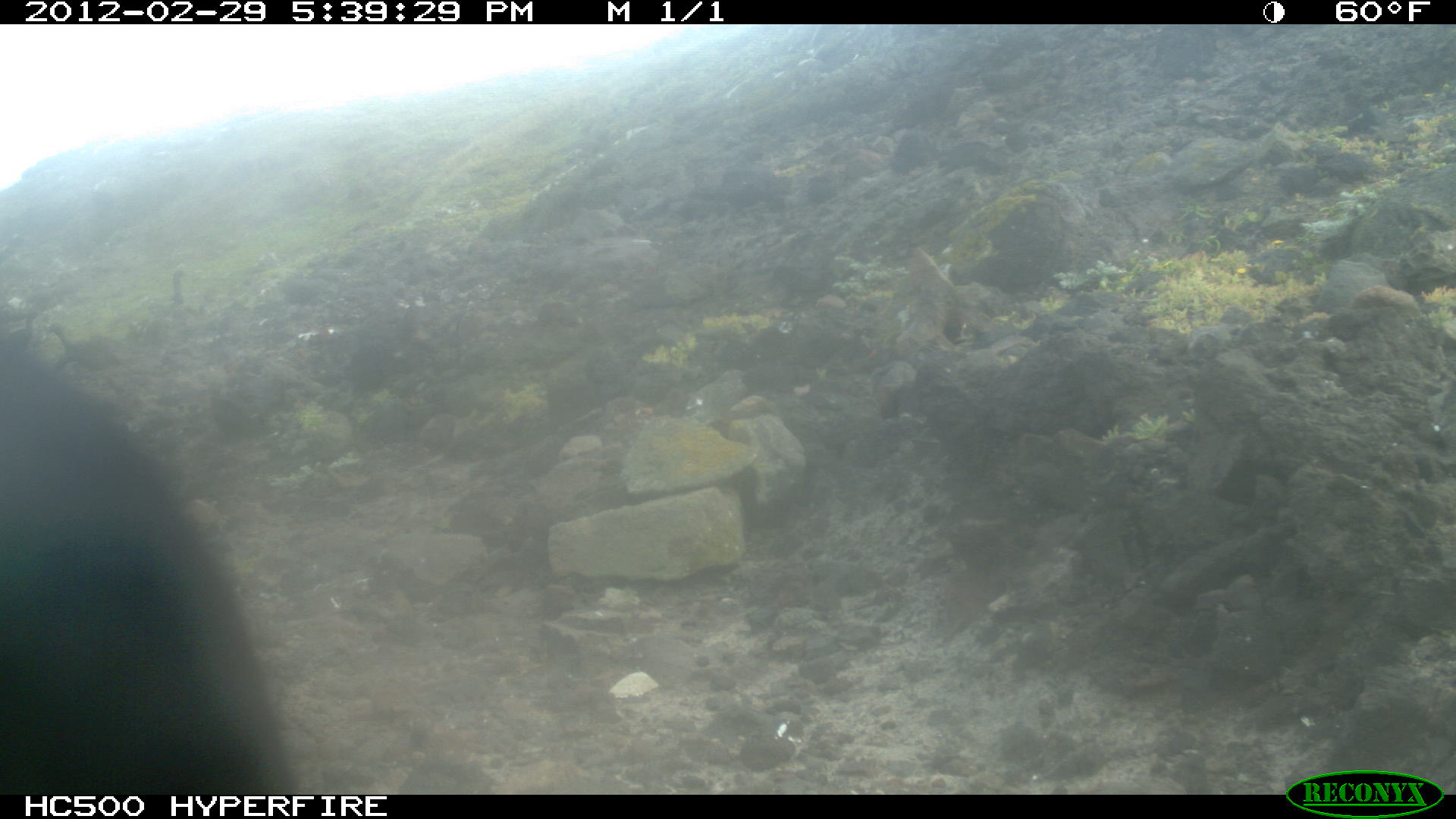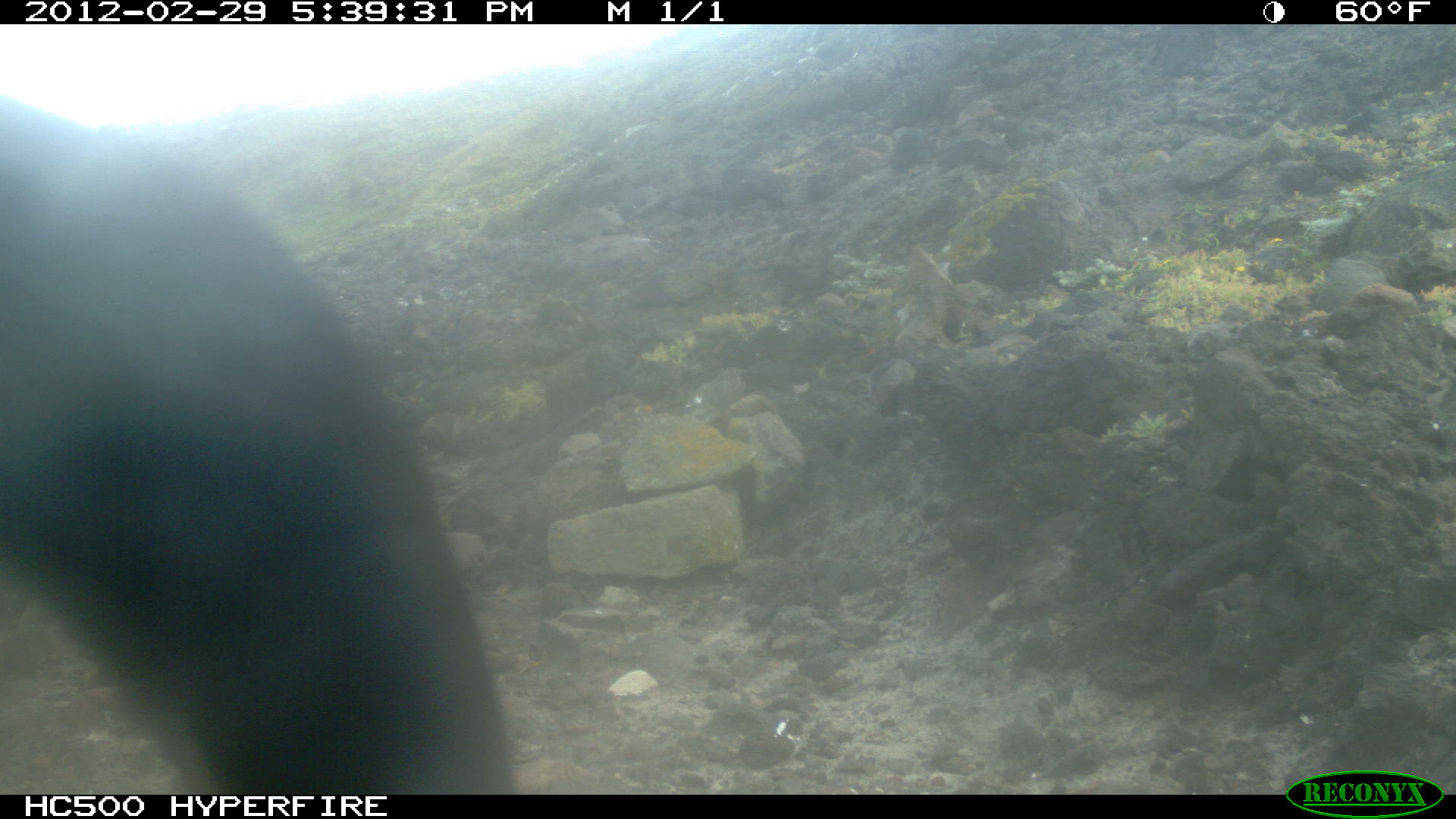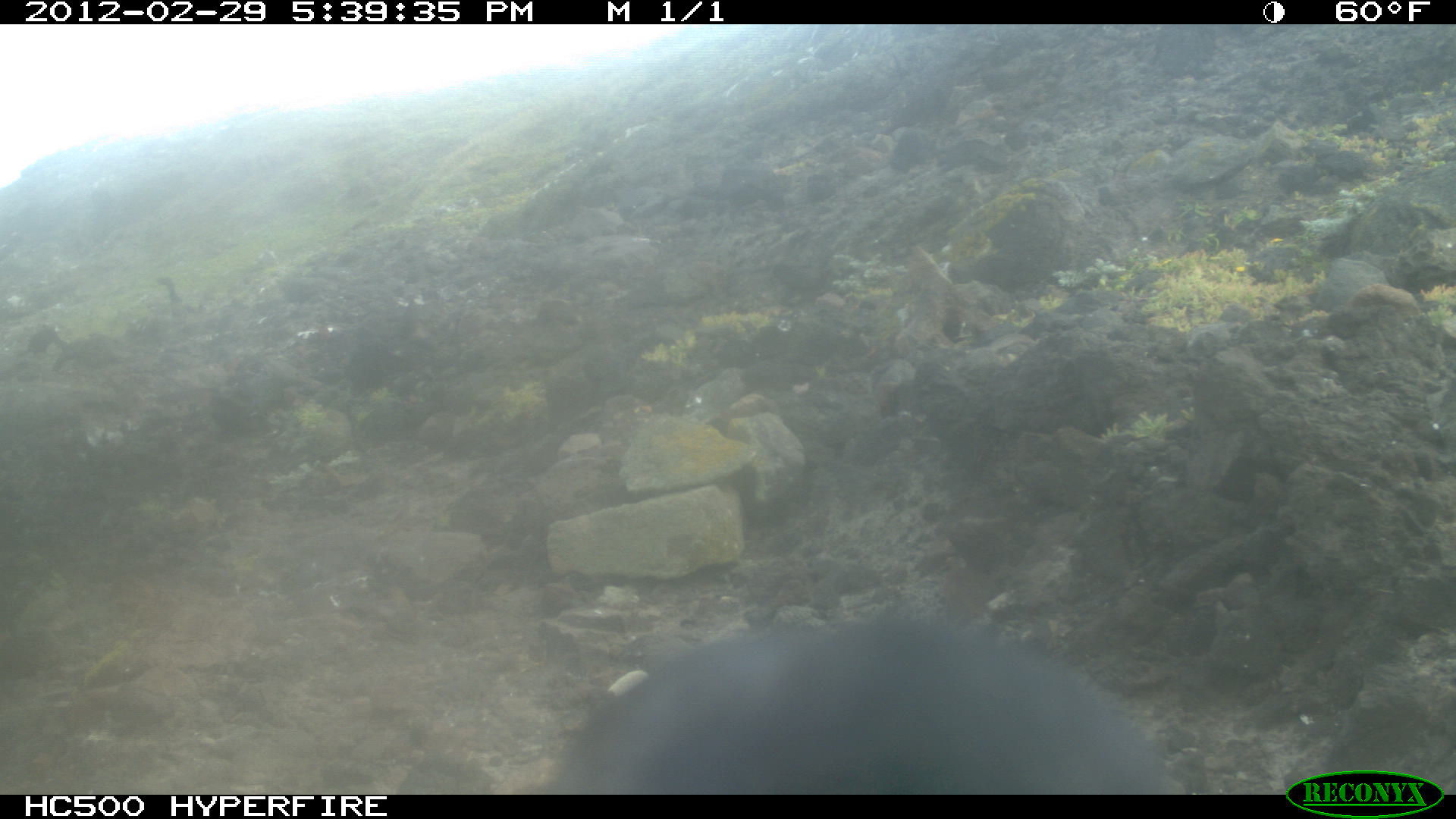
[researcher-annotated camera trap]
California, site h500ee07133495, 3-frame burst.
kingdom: Animalia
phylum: Chordata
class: Aves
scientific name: Aves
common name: bird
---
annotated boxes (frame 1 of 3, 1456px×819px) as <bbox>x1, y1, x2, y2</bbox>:
bird: <bbox>0, 347, 299, 795</bbox>; <bbox>5, 312, 38, 354</bbox>; <bbox>170, 270, 186, 303</bbox>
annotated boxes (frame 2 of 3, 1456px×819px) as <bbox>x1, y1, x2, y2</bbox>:
bird: <bbox>0, 84, 522, 792</bbox>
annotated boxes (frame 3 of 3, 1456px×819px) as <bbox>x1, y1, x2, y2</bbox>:
bird: <bbox>541, 604, 1178, 793</bbox>; <bbox>157, 278, 191, 315</bbox>; <bbox>30, 324, 71, 352</bbox>